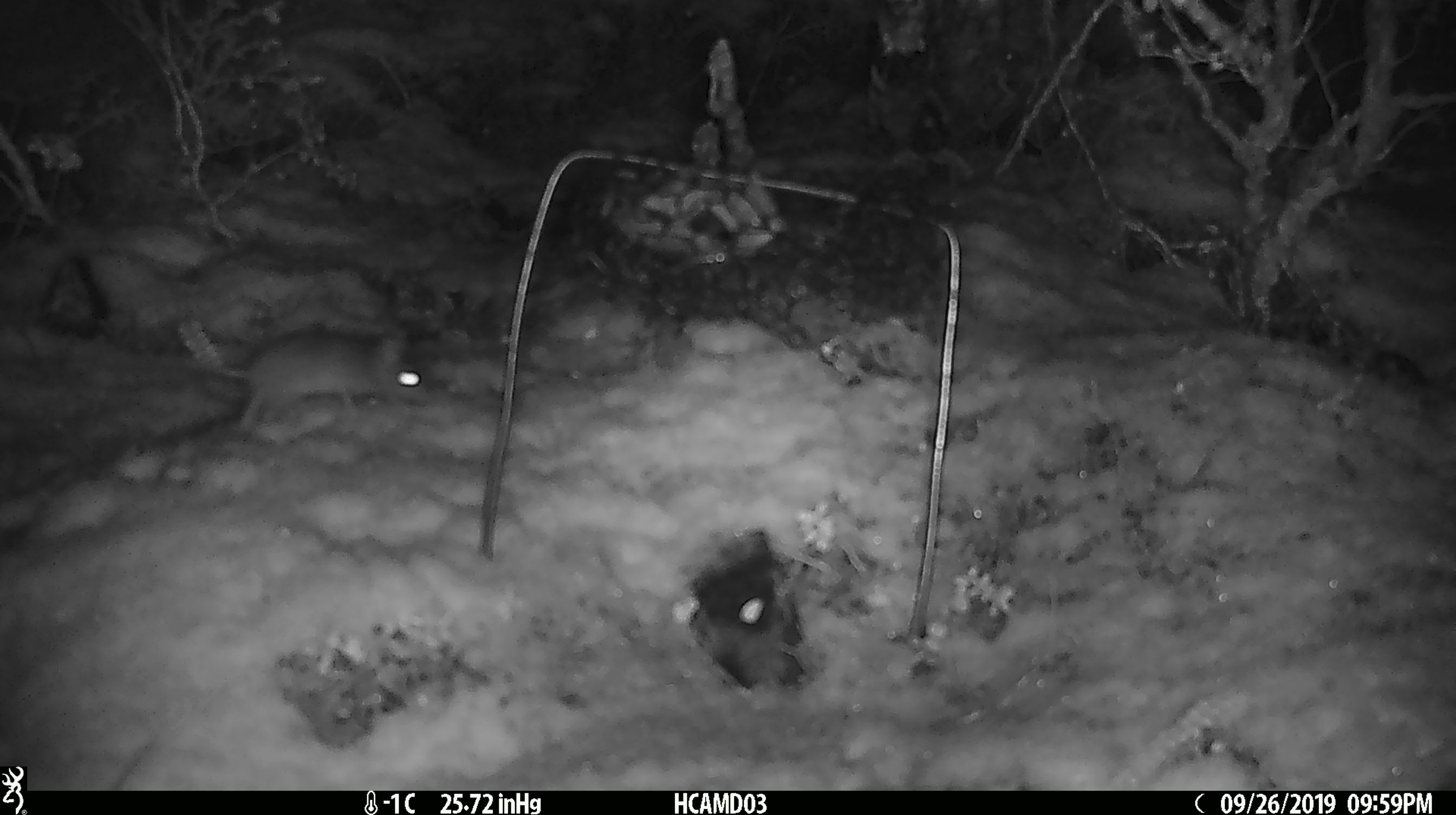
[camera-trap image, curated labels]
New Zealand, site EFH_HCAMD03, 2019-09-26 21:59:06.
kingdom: Animalia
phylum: Chordata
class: Mammalia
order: Rodentia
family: Muridae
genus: Mus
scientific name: Mus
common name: mouse